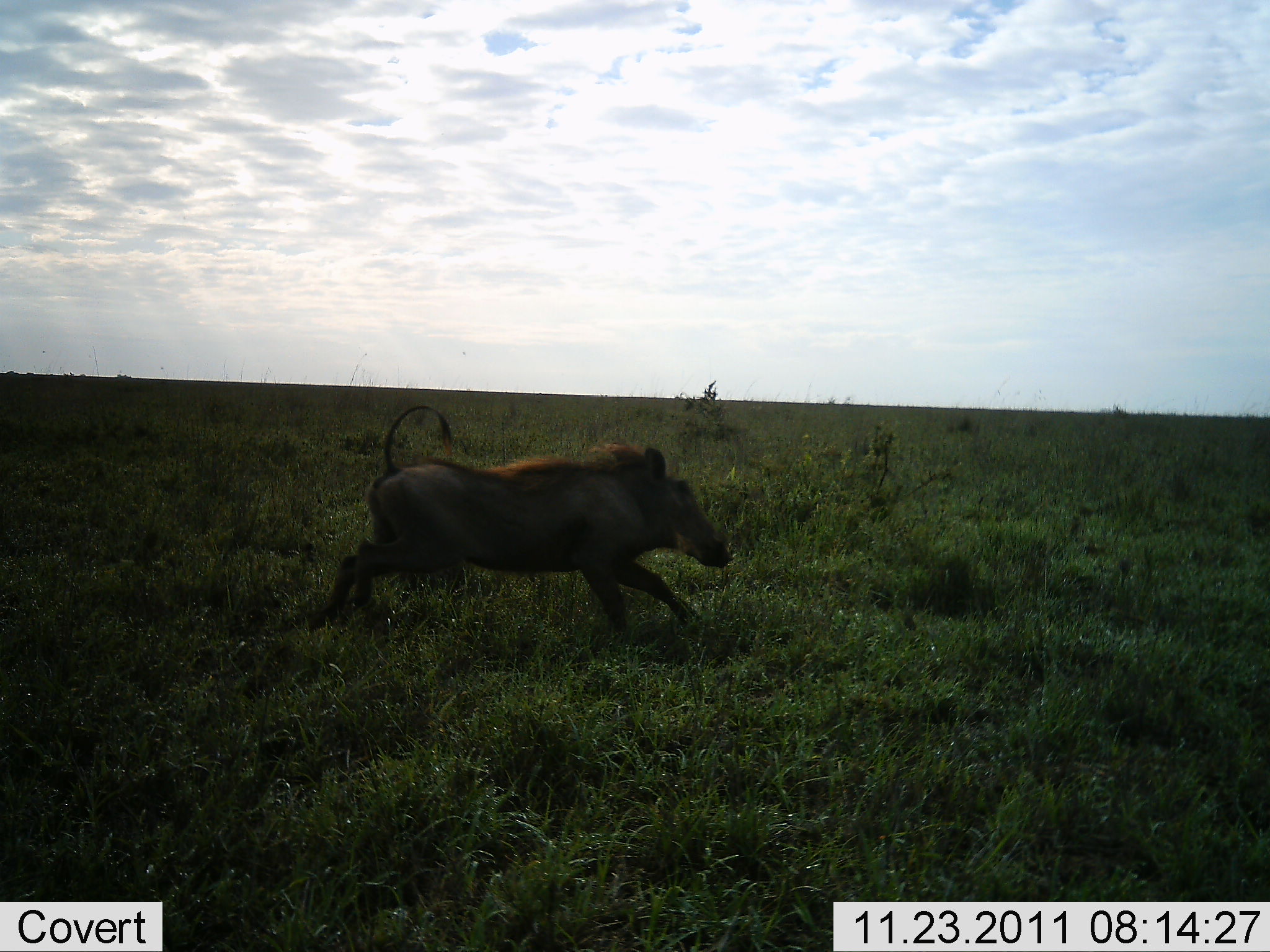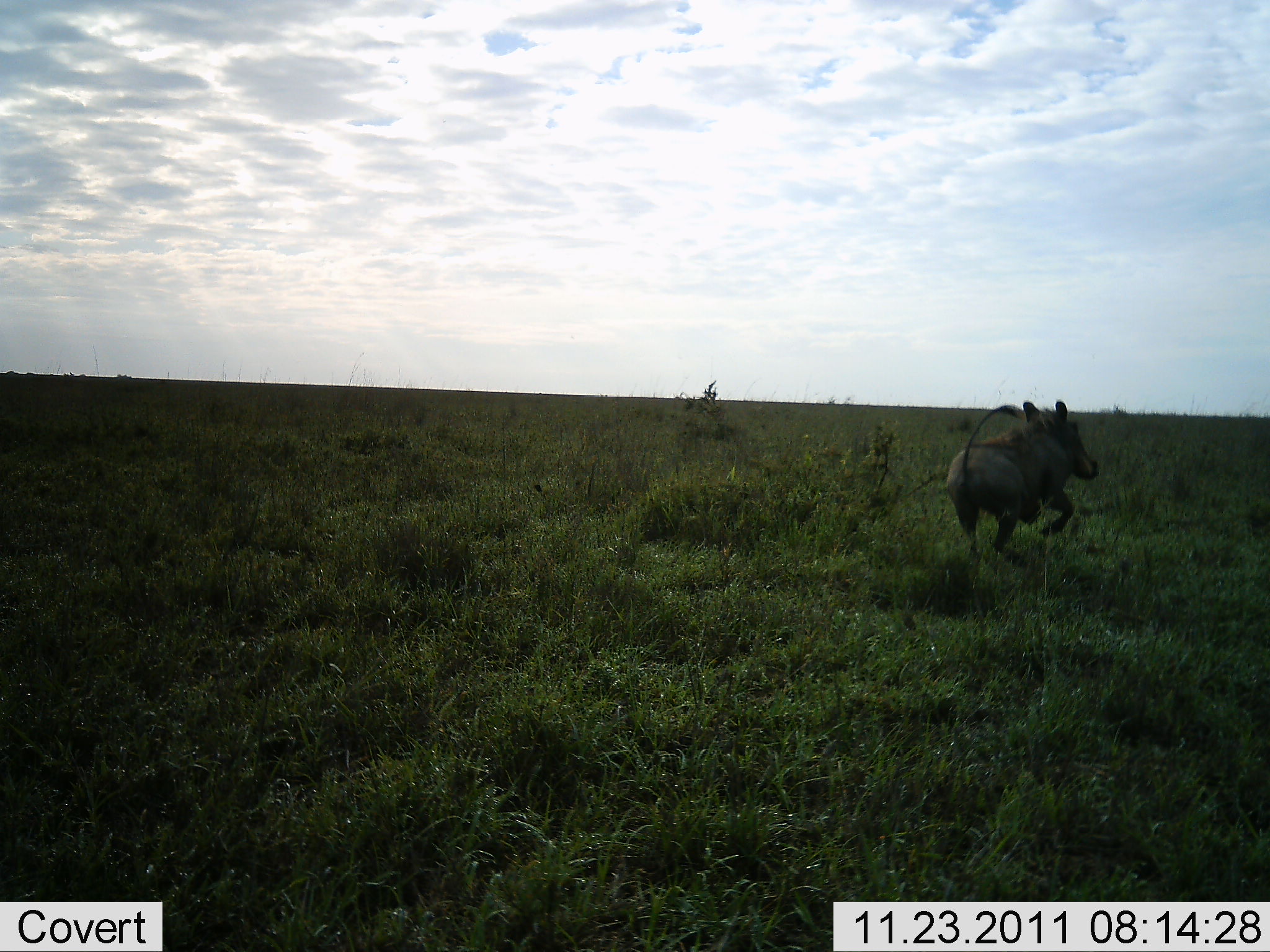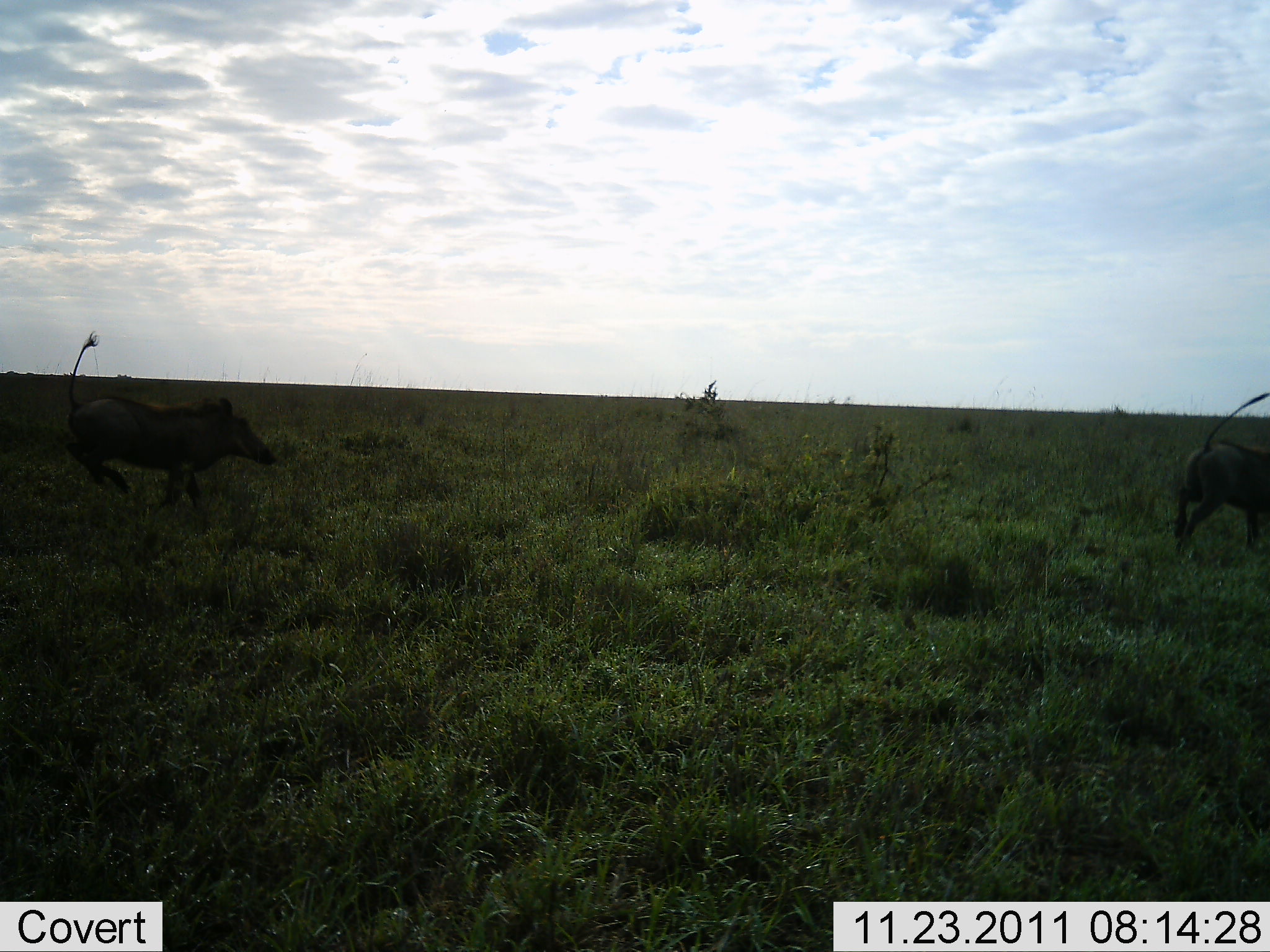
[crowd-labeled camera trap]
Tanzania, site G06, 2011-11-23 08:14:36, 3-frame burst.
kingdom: Animalia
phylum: Chordata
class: Mammalia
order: Artiodactyla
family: Suidae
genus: Phacochoerus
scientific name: Phacochoerus africanus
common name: warthog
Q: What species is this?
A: Warthog (Phacochoerus africanus).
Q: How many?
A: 2.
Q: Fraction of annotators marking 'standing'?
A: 0%.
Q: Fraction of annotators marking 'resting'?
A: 0%.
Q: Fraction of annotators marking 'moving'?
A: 100%.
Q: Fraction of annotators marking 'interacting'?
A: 0%.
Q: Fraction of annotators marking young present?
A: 0%.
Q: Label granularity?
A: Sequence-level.